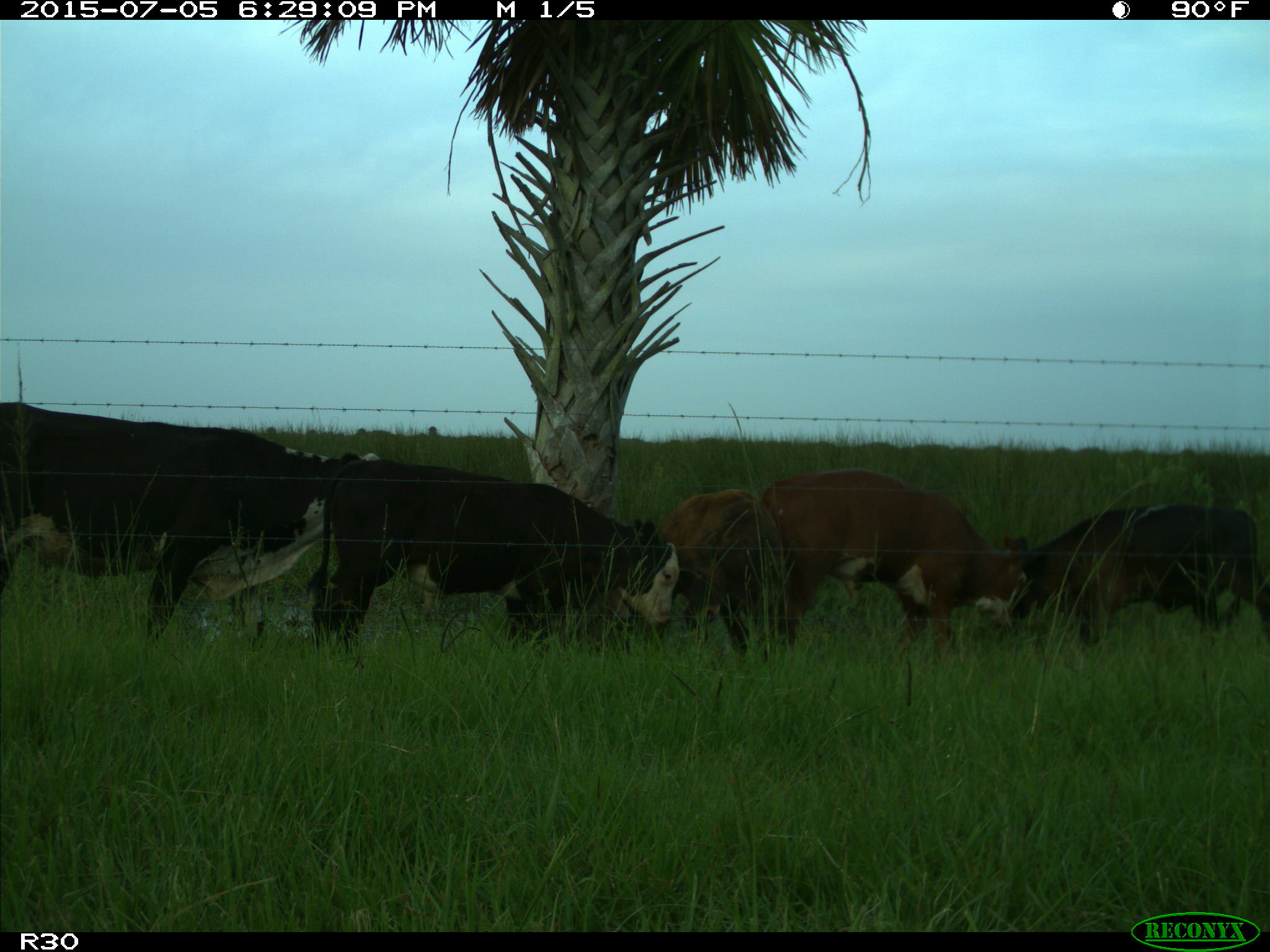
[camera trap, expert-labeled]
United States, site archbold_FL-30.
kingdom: Animalia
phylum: Chordata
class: Mammalia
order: Artiodactyla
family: Bovidae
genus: Bos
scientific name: Bos taurus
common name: domestic cow